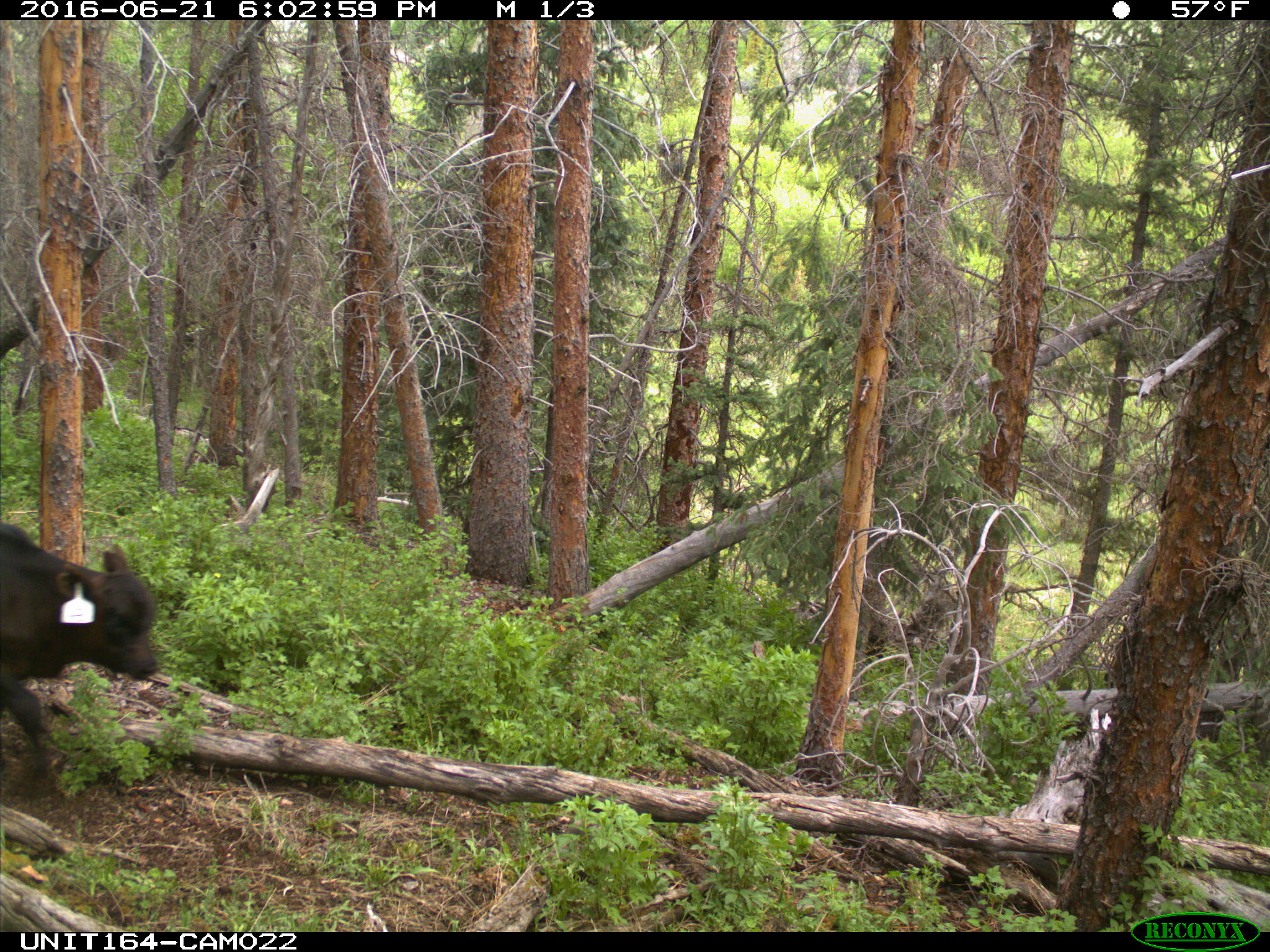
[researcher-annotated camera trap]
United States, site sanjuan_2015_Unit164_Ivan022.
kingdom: Animalia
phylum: Chordata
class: Mammalia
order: Artiodactyla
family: Bovidae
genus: Bos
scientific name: Bos taurus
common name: domestic cow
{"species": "Bos taurus (domestic cow)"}